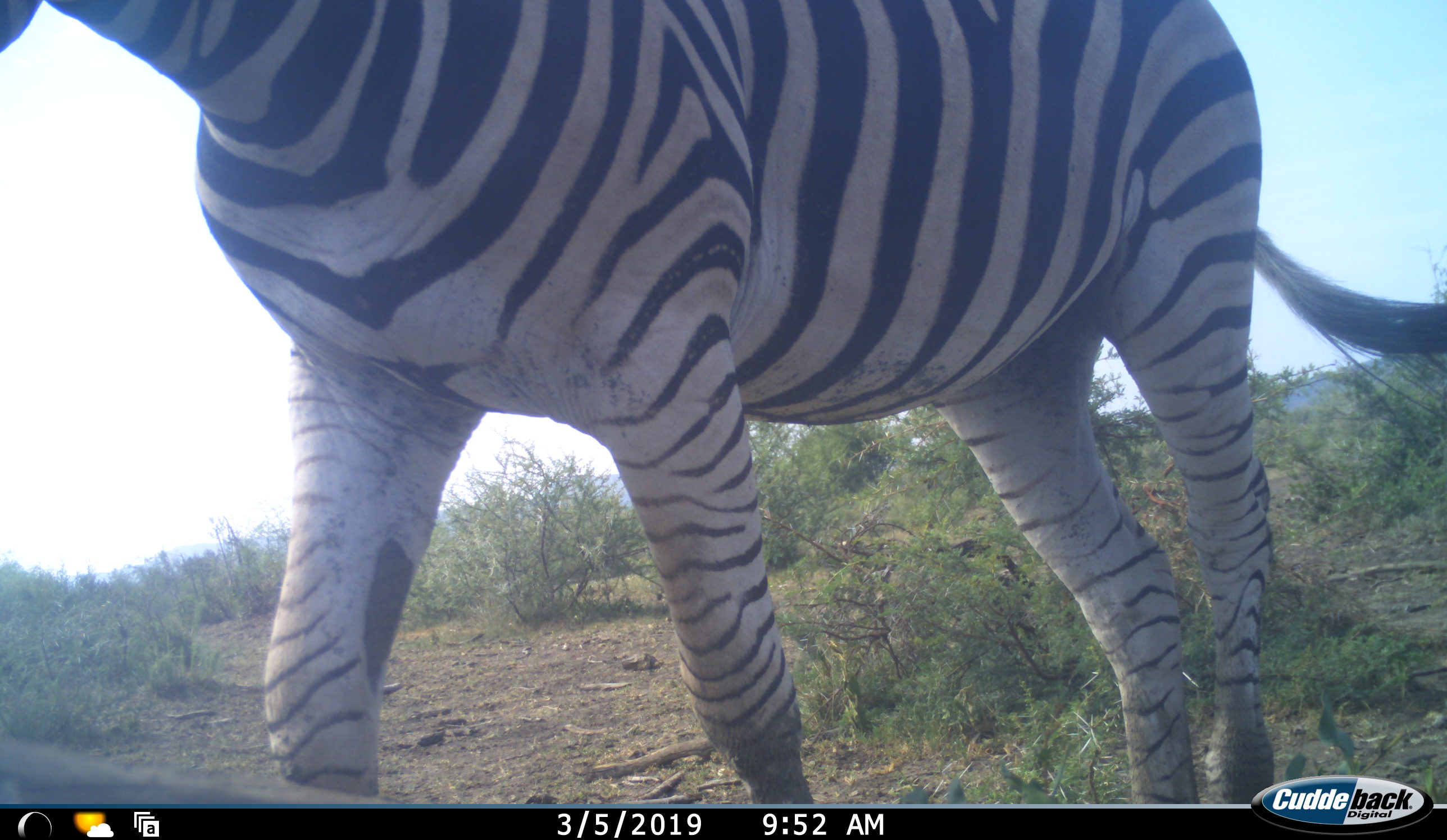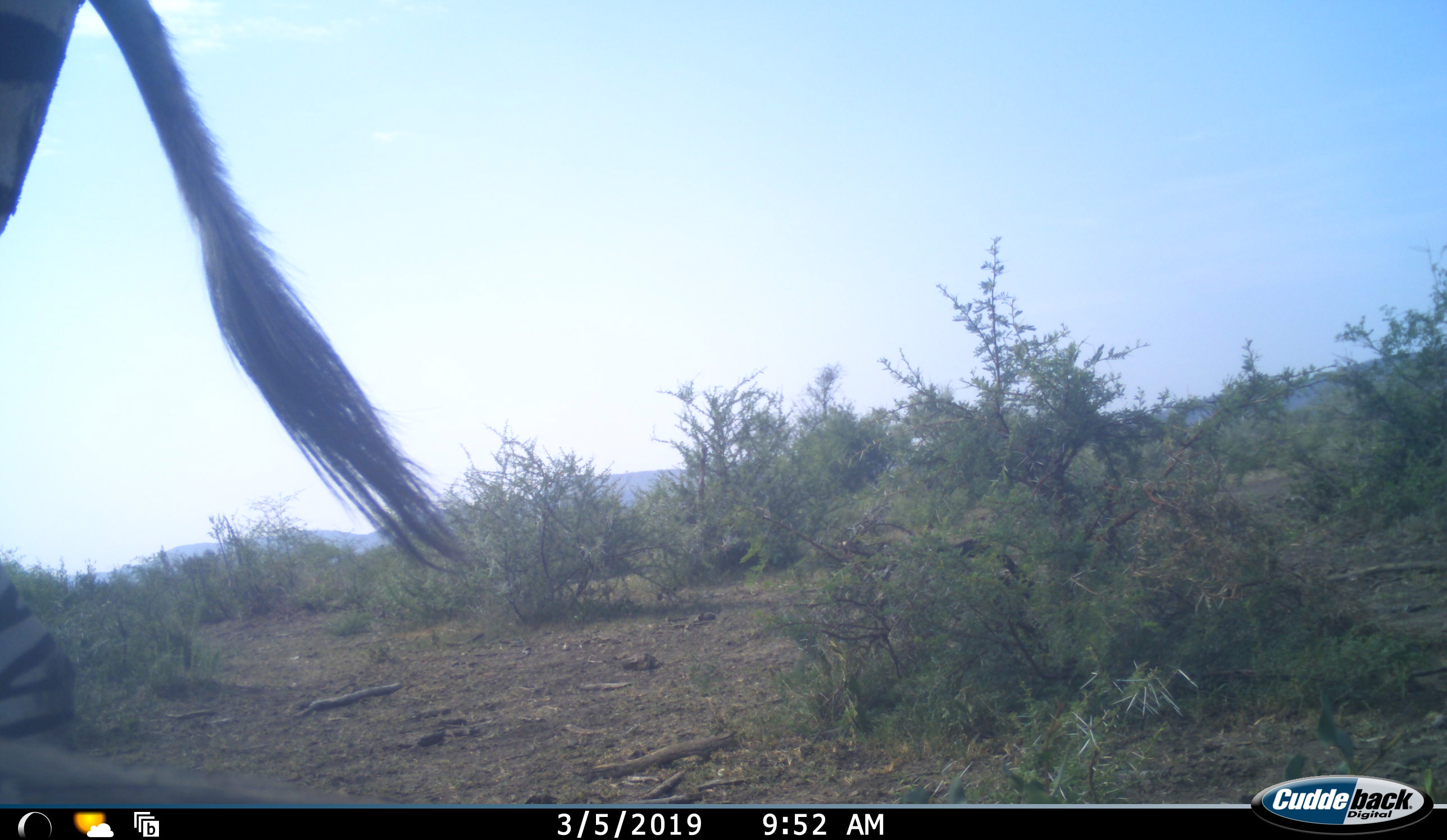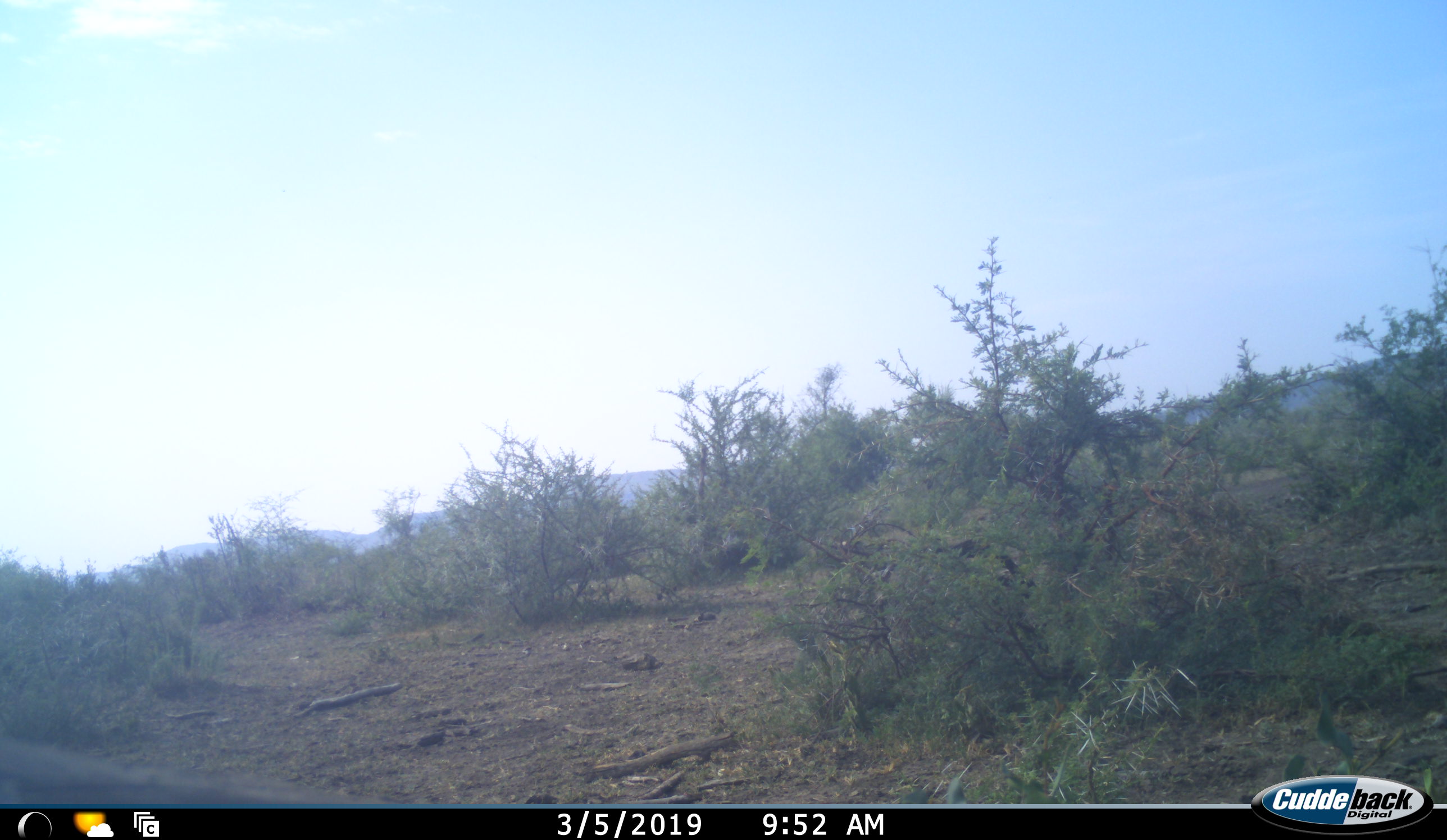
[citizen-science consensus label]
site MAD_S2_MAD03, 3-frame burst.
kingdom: Animalia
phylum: Chordata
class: Mammalia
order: Perissodactyla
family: Equidae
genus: Equus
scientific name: Equus quagga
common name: plains zebra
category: zebraplains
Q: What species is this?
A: Zebraplains (plains zebra) (Equus quagga).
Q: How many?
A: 1.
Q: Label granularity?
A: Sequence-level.